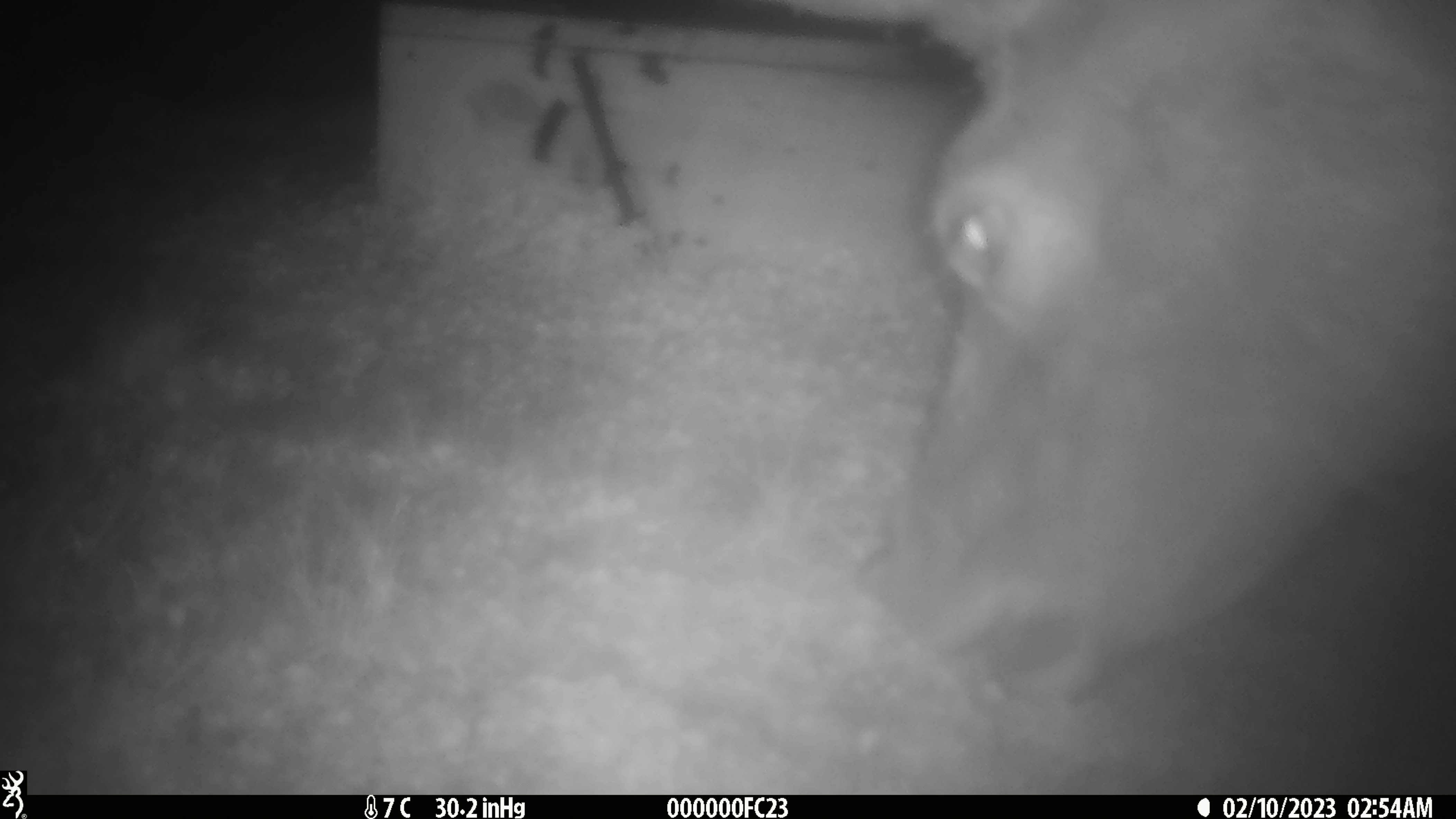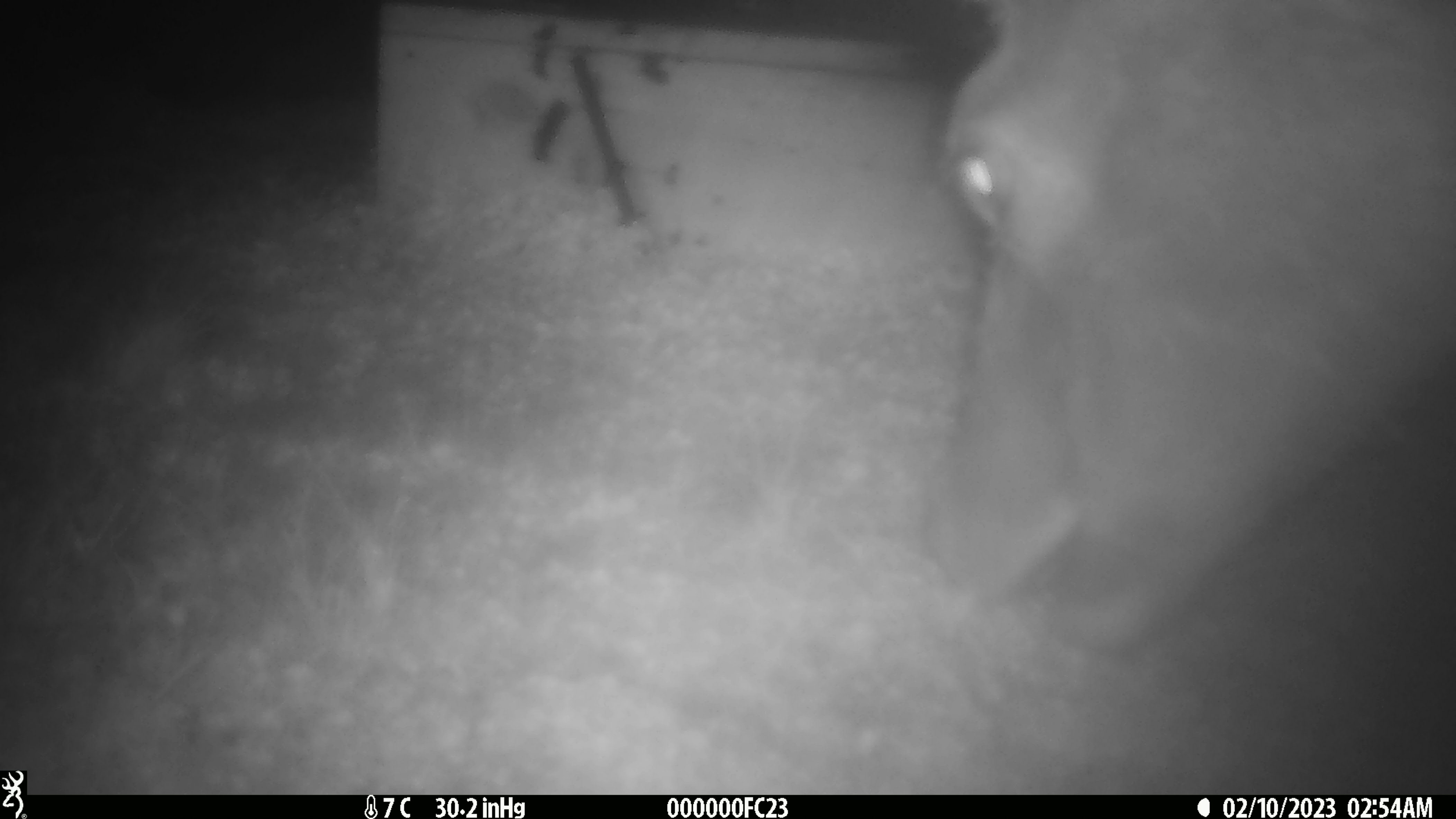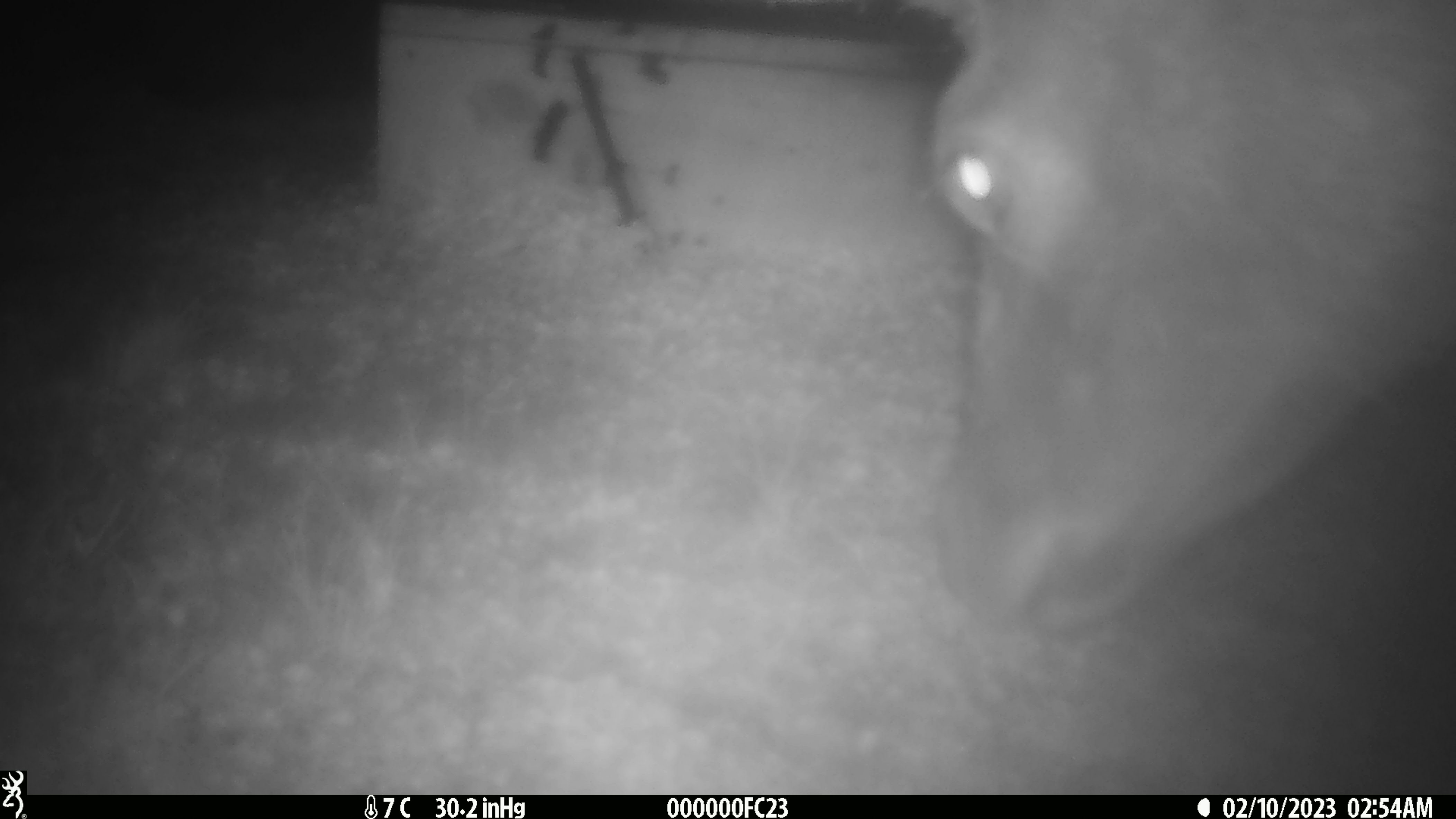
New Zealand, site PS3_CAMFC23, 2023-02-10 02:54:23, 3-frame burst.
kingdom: Animalia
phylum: Chordata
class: Mammalia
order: Artiodactyla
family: Cervidae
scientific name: Cervidae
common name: deer